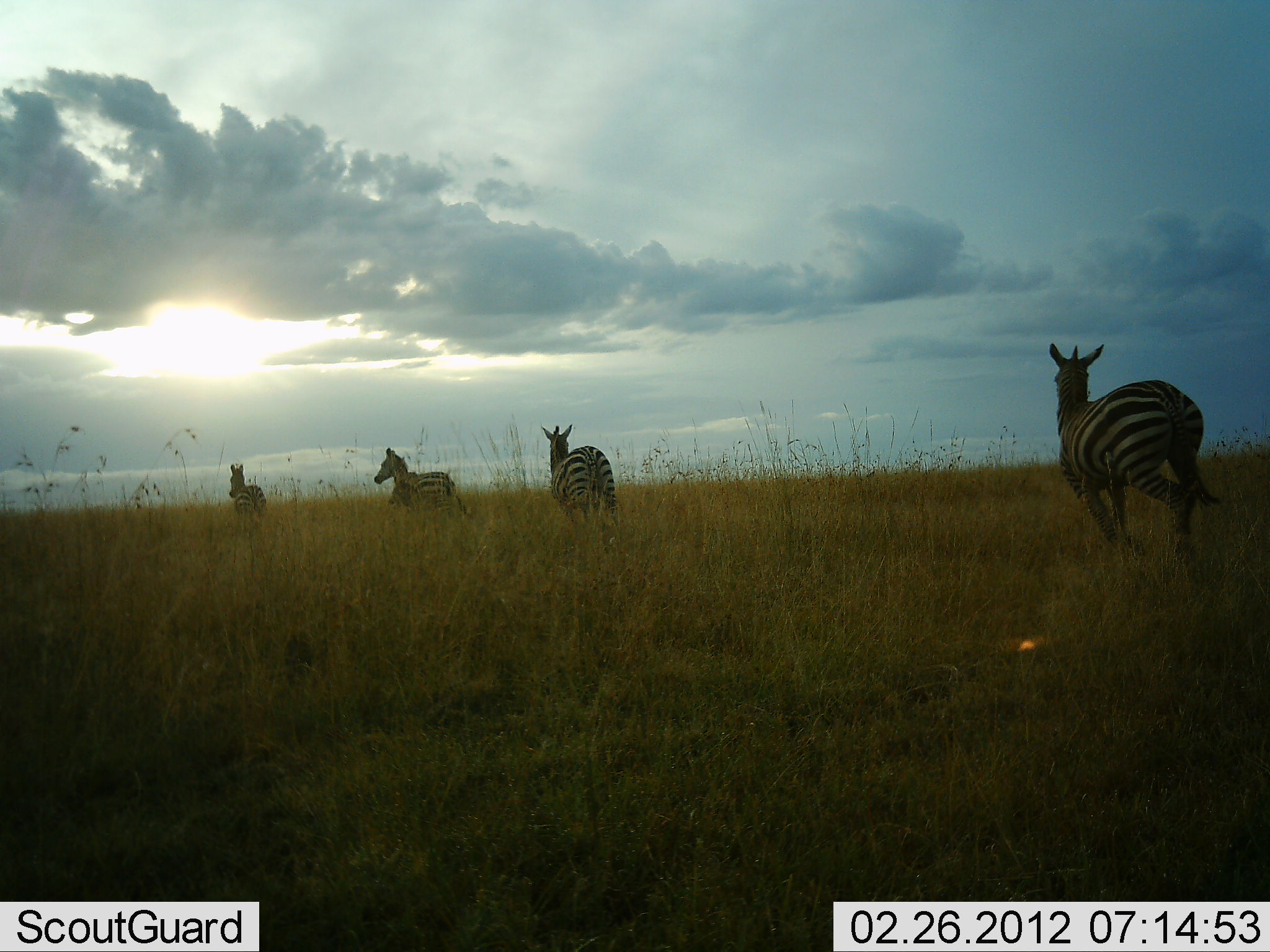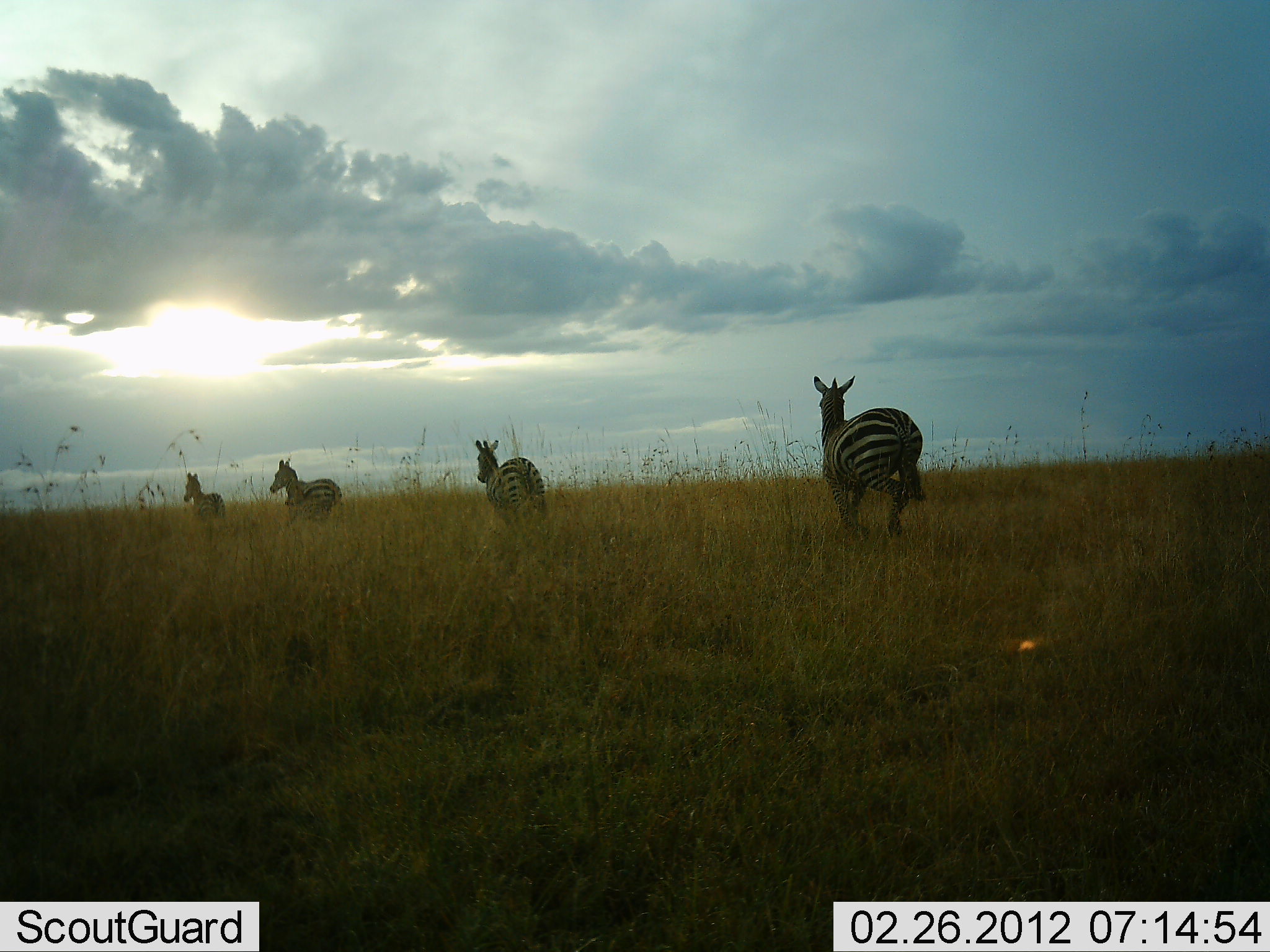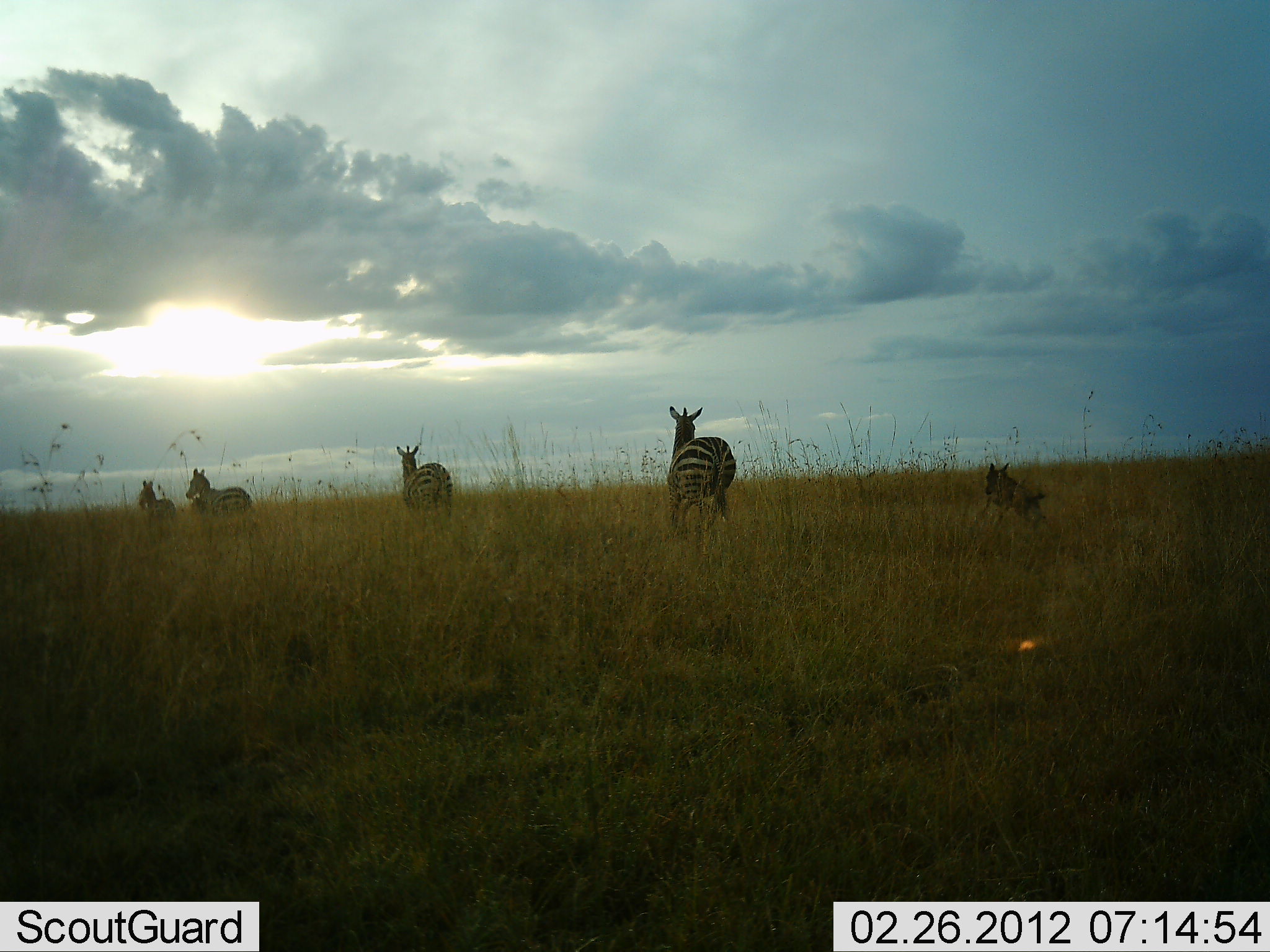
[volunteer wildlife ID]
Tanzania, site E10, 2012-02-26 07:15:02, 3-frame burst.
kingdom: Animalia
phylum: Chordata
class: Mammalia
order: Carnivora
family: Canidae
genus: Lupulella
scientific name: Lupulella mesomelas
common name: black-backed jackal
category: jackal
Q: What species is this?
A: Jackal (black-backed jackal) (Lupulella mesomelas).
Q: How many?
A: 1.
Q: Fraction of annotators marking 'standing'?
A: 6%.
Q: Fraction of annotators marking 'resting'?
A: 0%.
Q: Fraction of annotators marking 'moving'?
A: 100%.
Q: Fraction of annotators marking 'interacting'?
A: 11%.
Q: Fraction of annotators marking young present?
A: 0%.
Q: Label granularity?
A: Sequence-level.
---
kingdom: Animalia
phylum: Chordata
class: Mammalia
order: Perissodactyla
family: Equidae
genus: Equus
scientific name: Equus quagga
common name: plains zebra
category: zebra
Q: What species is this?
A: Zebra (plains zebra) (Equus quagga).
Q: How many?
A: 4.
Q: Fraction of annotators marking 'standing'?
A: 5%.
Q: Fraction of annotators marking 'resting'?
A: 0%.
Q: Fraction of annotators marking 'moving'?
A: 100%.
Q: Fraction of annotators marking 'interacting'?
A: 0%.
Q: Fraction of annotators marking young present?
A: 5%.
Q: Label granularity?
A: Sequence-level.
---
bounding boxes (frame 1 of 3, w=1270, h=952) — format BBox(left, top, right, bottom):
animal: BBox(1043, 342, 1227, 558); BBox(1047, 343, 1221, 564); BBox(539, 422, 622, 527); BBox(542, 425, 619, 528); BBox(373, 448, 469, 518); BBox(373, 448, 469, 516); BBox(228, 462, 268, 526); BBox(228, 464, 268, 517)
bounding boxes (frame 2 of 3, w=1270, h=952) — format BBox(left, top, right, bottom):
animal: BBox(809, 373, 928, 541); BBox(813, 375, 925, 539); BBox(474, 439, 548, 532); BBox(474, 439, 547, 521); BBox(269, 457, 344, 530); BBox(270, 458, 343, 525); BBox(183, 472, 226, 523); BBox(182, 472, 226, 521)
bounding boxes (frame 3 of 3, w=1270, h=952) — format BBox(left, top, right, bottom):
animal: BBox(665, 404, 736, 544); BBox(667, 405, 736, 537); BBox(393, 443, 454, 532); BBox(976, 460, 1054, 528); BBox(395, 445, 452, 522); BBox(984, 462, 1046, 529); BBox(184, 467, 254, 522); BBox(185, 467, 252, 514); BBox(136, 480, 179, 528); BBox(139, 480, 175, 517)